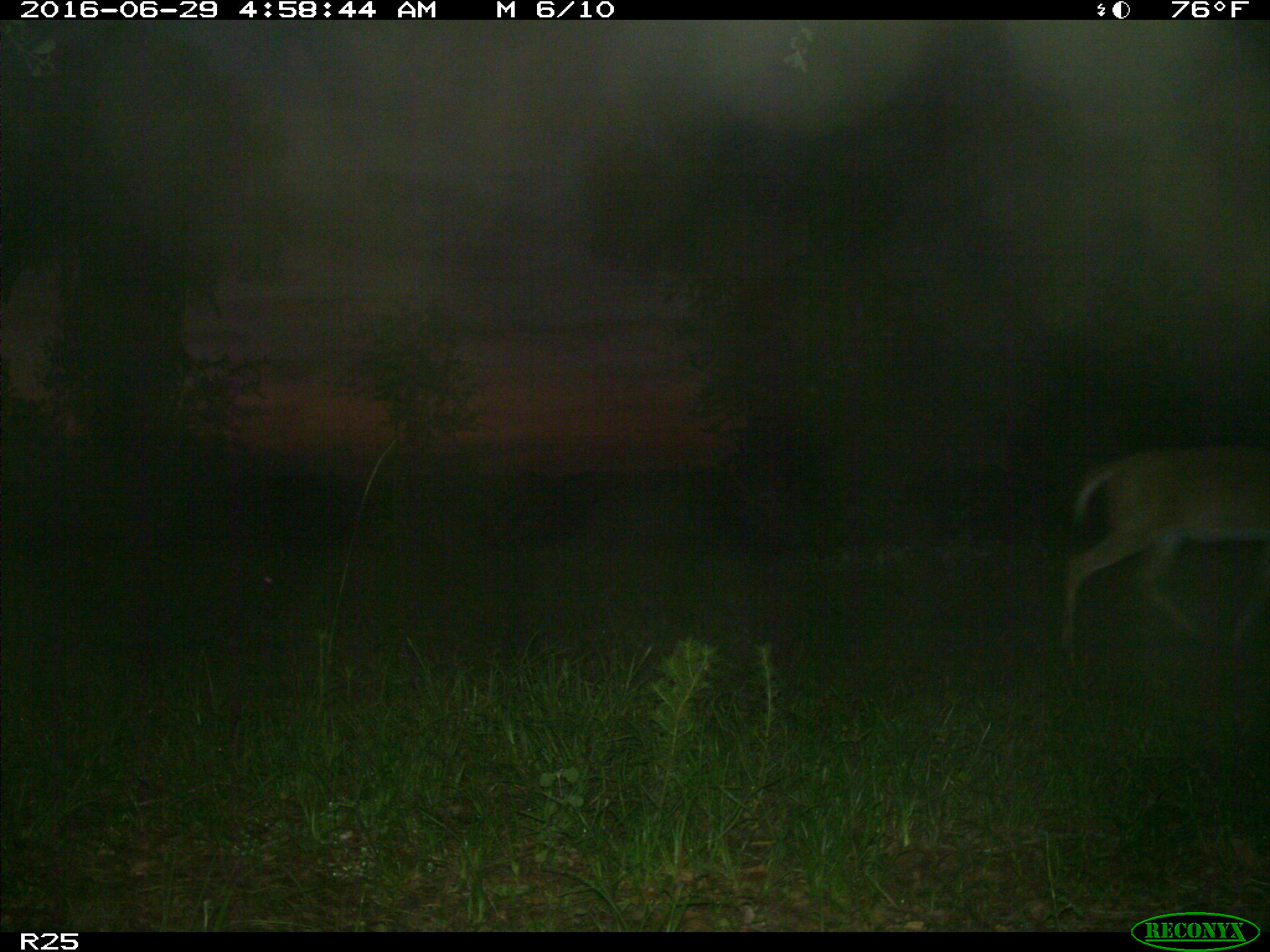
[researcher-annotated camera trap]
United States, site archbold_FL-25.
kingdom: Animalia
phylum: Chordata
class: Mammalia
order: Artiodactyla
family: Cervidae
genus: Odocoileus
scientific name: Odocoileus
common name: deer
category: unidentified deer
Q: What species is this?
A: Unidentified deer (deer) (Odocoileus).